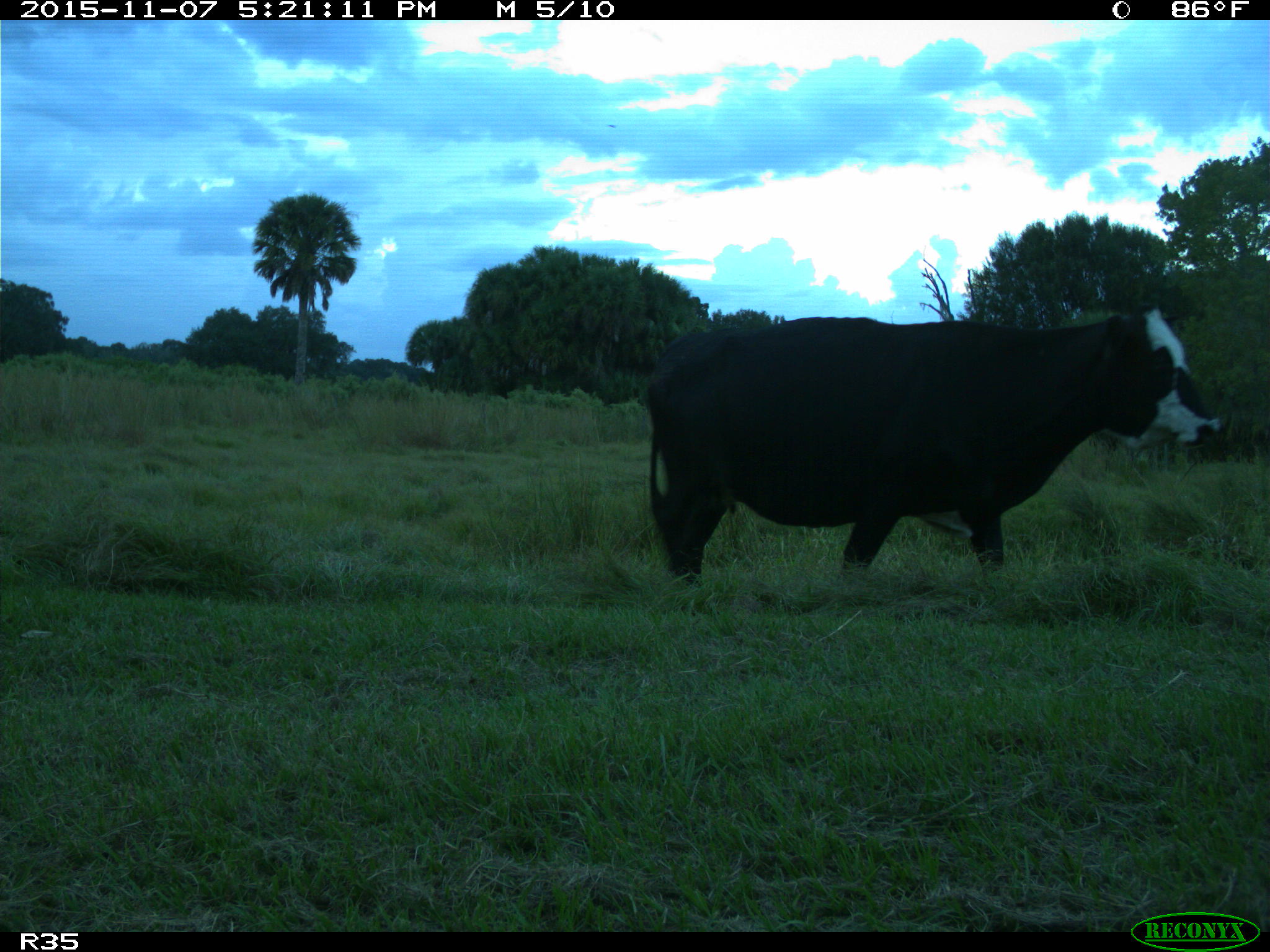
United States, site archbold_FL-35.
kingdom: Animalia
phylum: Chordata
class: Mammalia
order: Artiodactyla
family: Bovidae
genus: Bos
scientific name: Bos taurus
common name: domestic cow